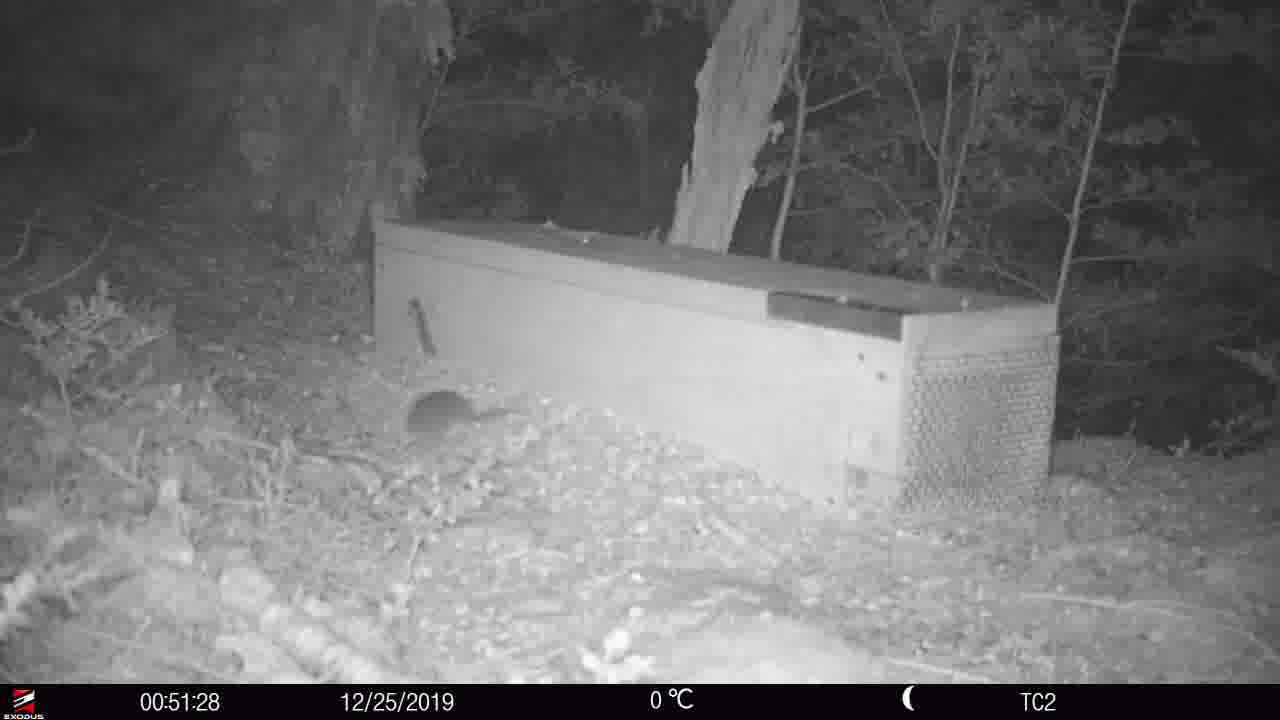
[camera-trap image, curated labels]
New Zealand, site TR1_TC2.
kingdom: Animalia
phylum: Chordata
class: Mammalia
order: Rodentia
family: Muridae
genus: Rattus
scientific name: Rattus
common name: rat